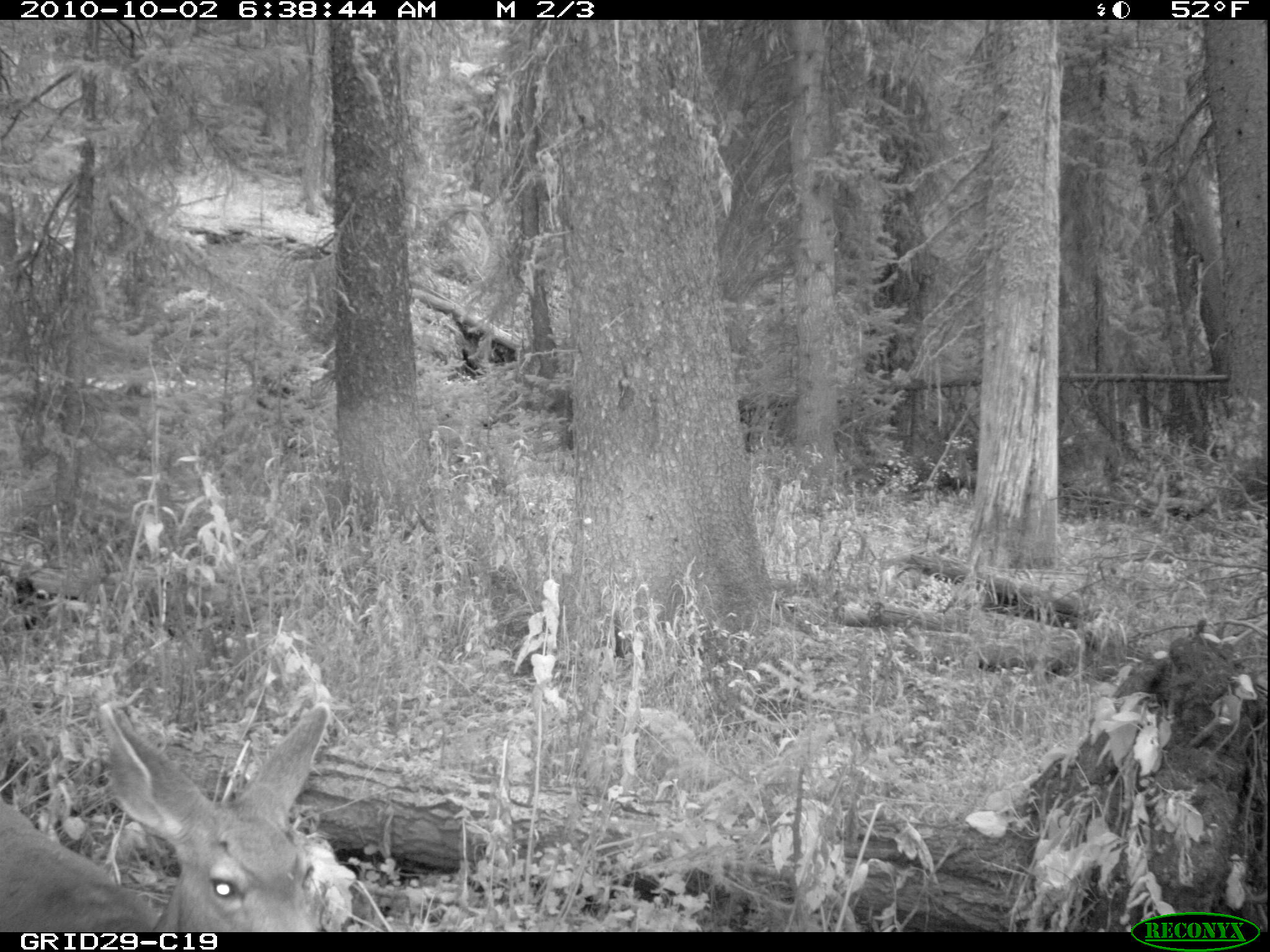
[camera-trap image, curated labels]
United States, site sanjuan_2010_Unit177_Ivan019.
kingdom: Animalia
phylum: Chordata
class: Mammalia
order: Artiodactyla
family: Cervidae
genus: Odocoileus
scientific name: Odocoileus hemionus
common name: mule deer